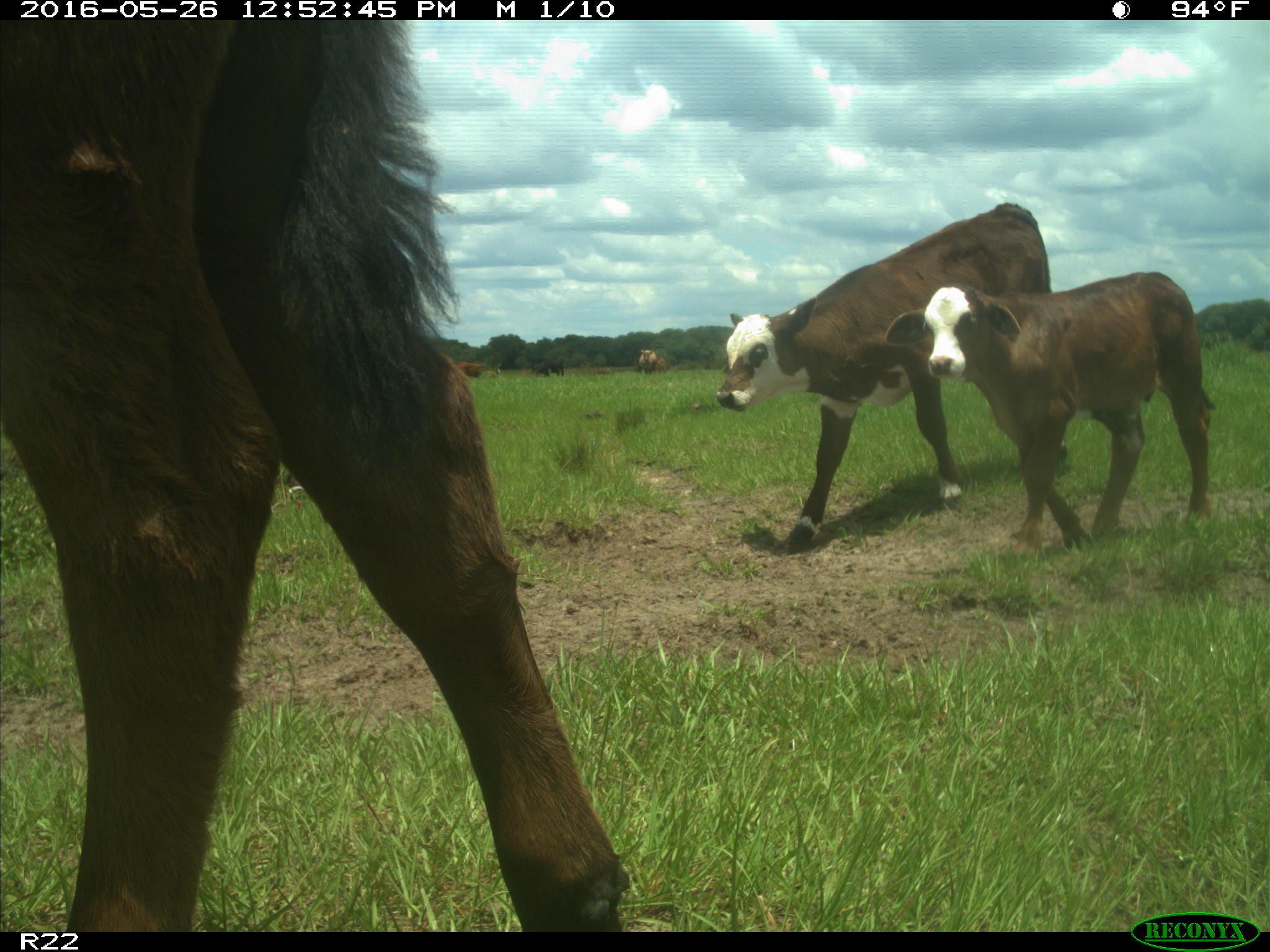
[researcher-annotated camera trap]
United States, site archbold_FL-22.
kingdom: Animalia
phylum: Chordata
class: Mammalia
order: Artiodactyla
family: Bovidae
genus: Bos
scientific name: Bos taurus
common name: domestic cow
Bos taurus (domestic cow).